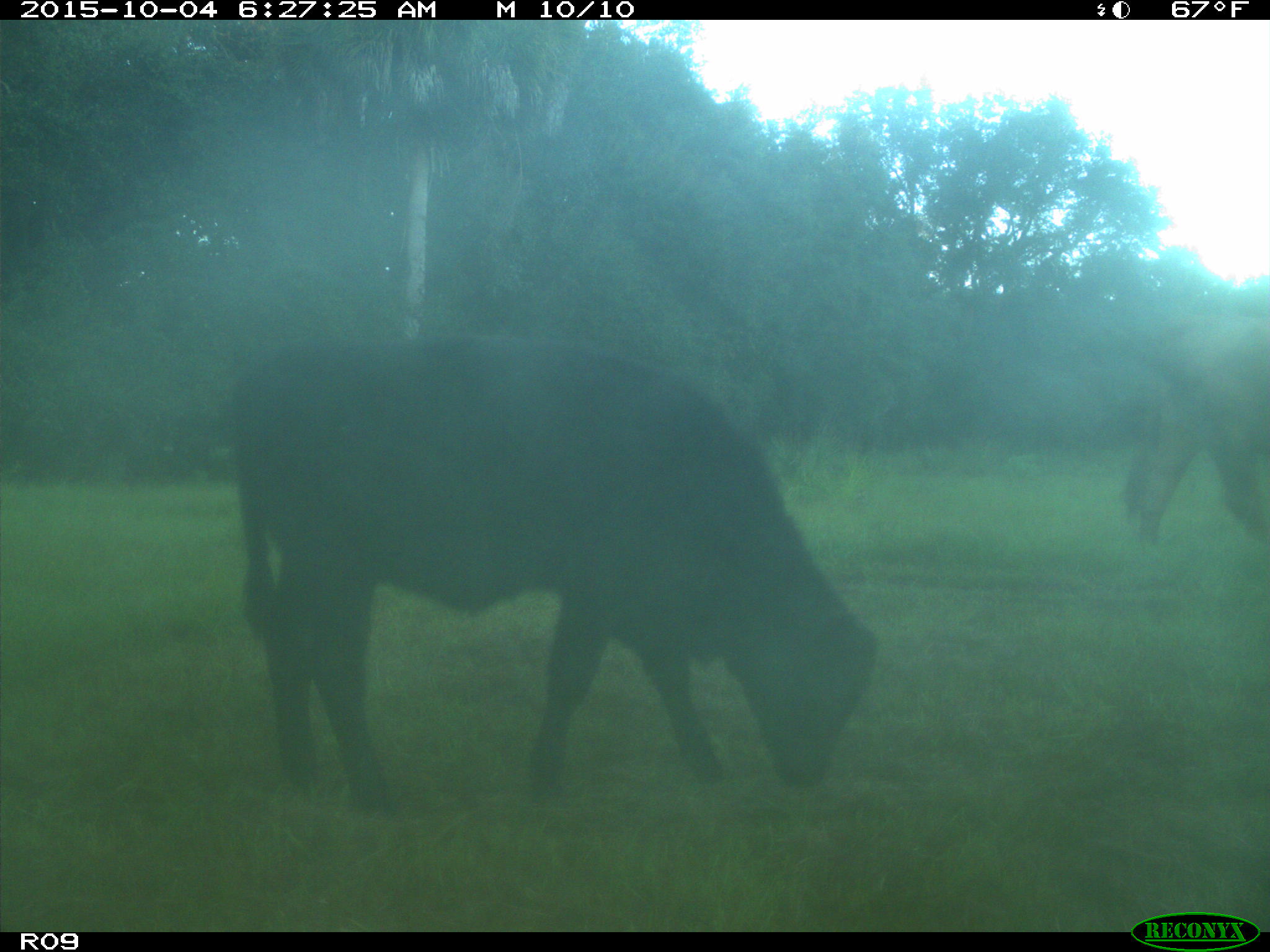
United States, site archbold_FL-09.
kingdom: Animalia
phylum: Chordata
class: Mammalia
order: Artiodactyla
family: Bovidae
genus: Bos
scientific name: Bos taurus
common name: domestic cow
Bos taurus (domestic cow).